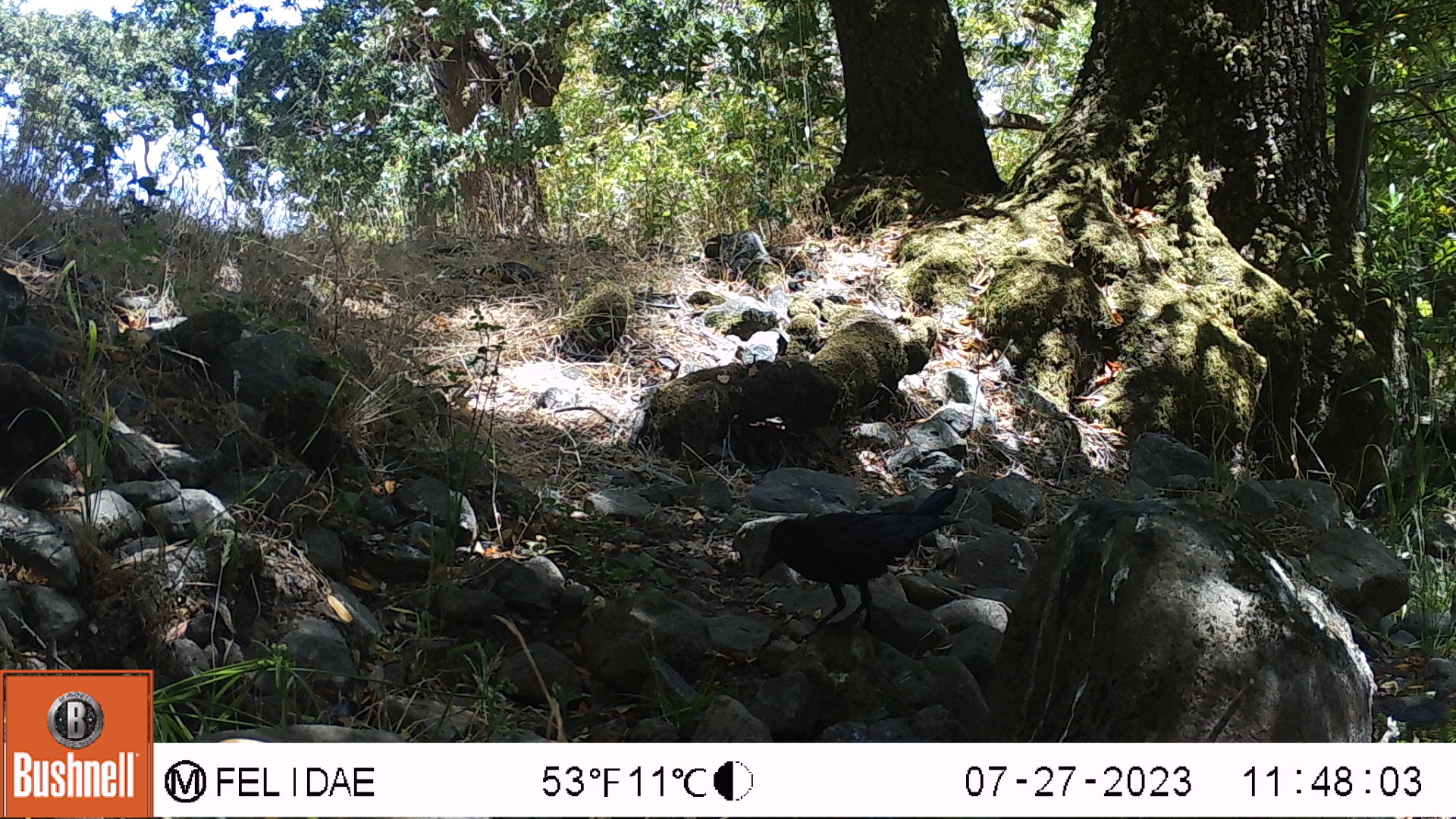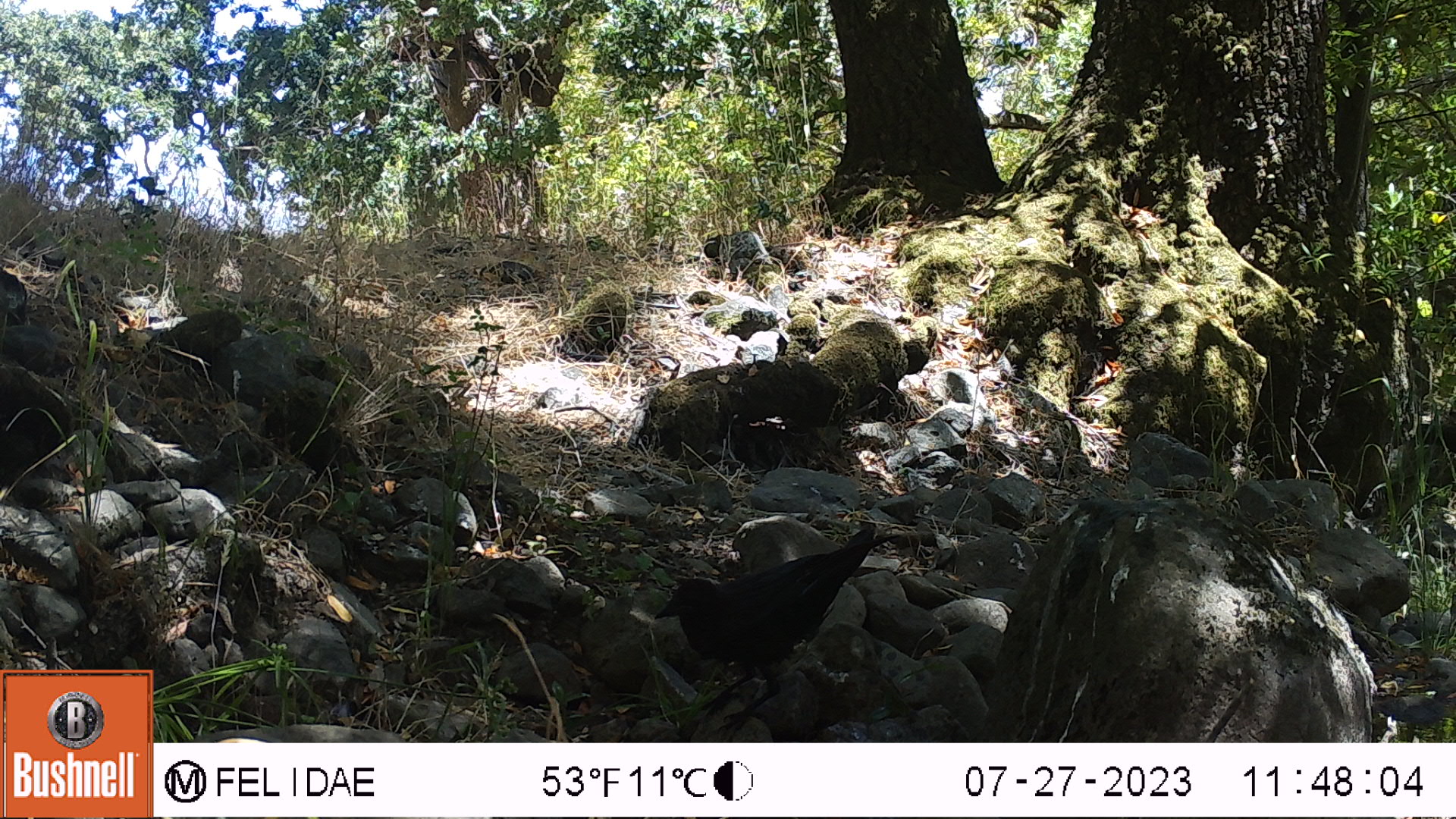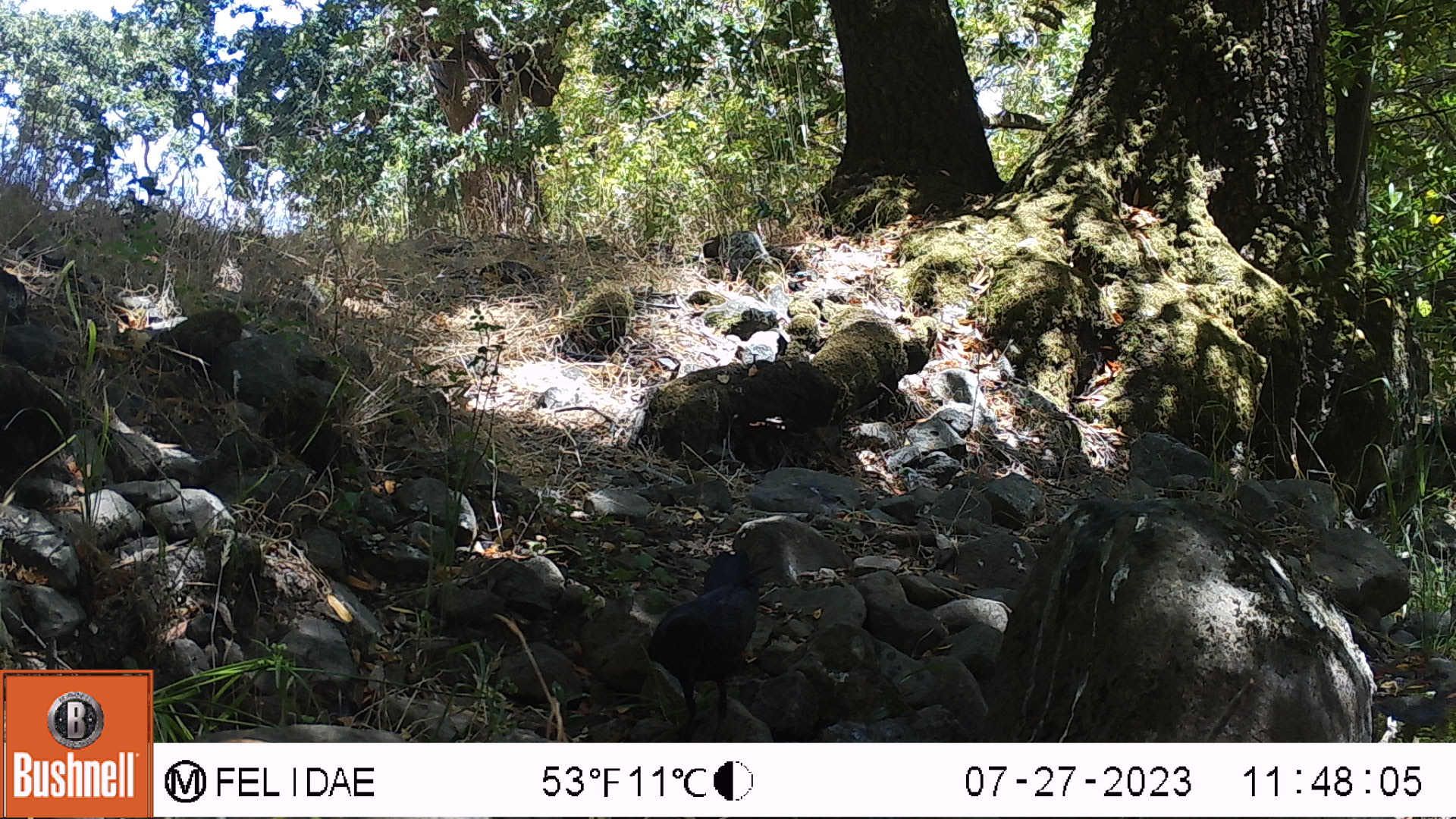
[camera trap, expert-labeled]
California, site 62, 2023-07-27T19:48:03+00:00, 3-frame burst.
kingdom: Animalia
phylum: Chordata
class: Aves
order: Passeriformes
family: Corvidae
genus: Corvus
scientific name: Corvus brachyrhynchos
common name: american crow